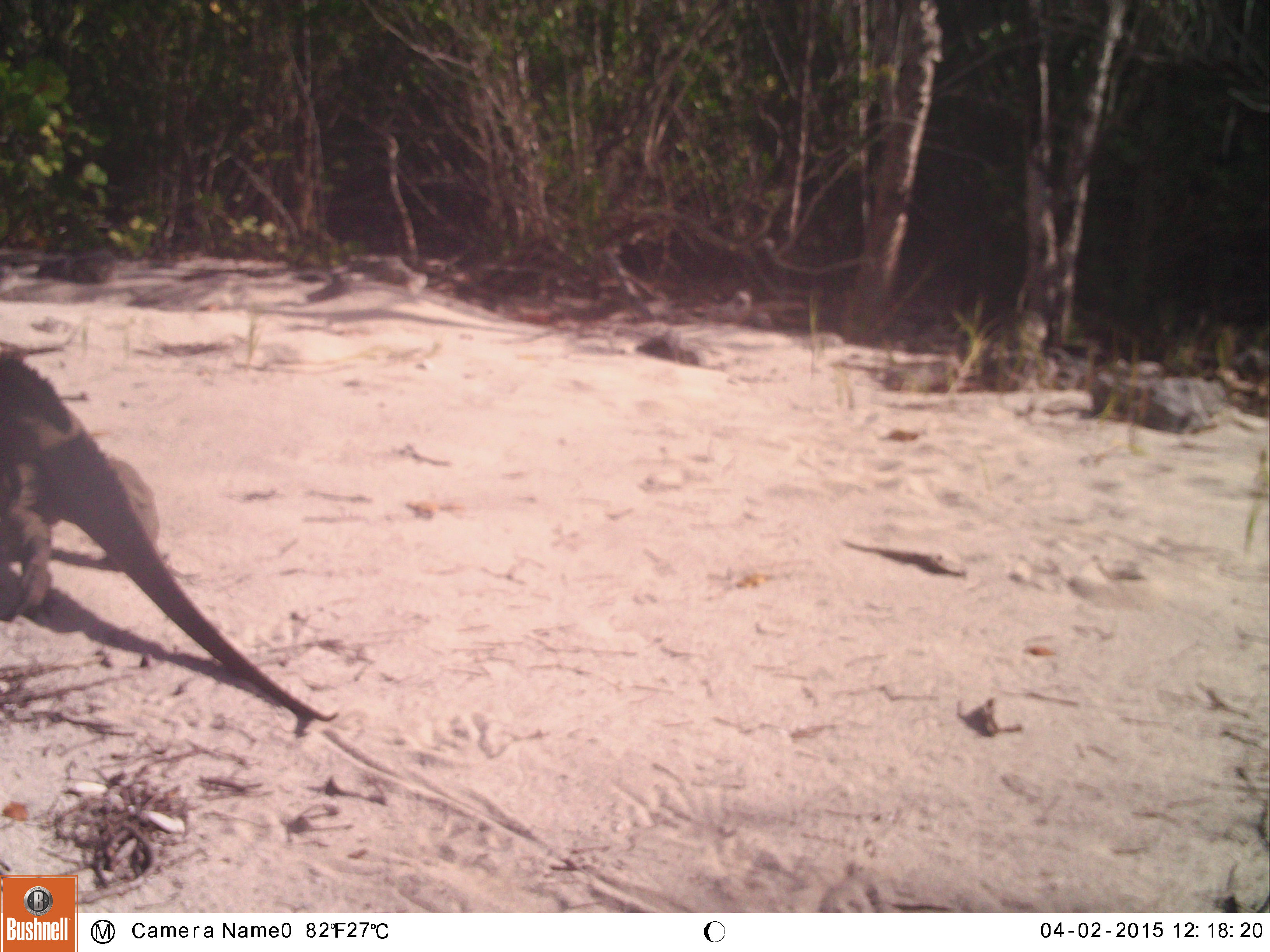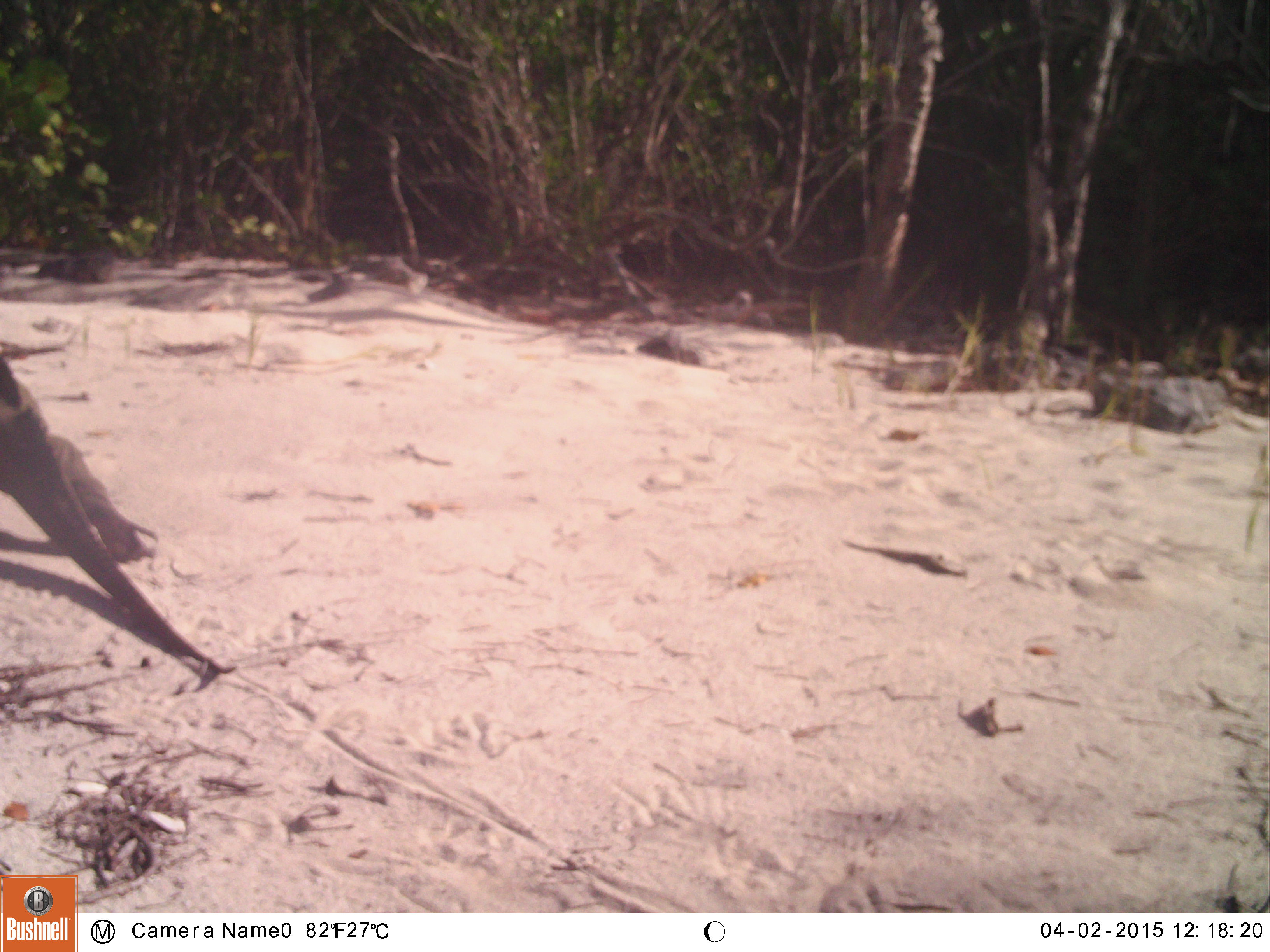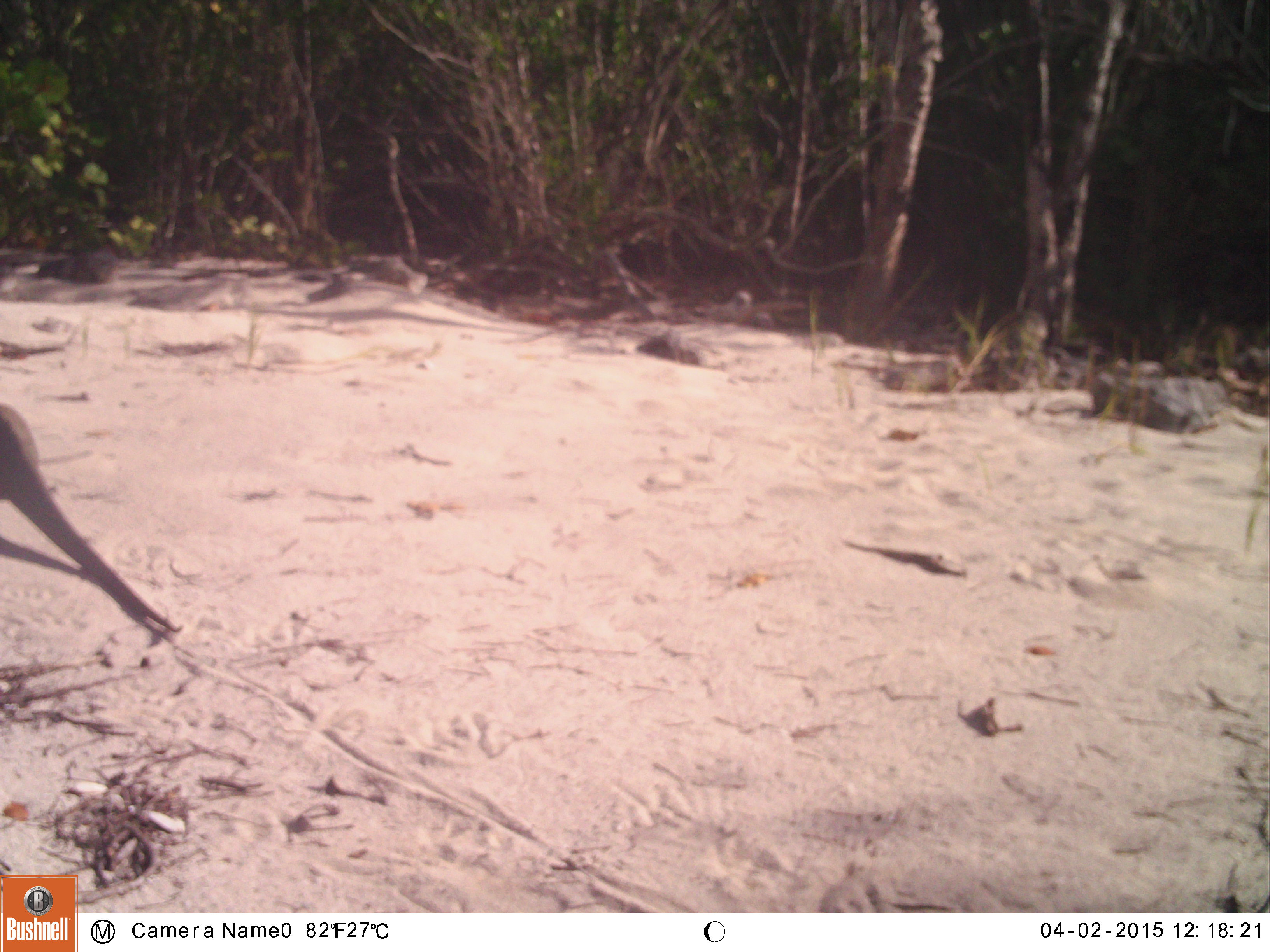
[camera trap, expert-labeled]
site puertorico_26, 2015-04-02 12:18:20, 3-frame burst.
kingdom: Animalia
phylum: Chordata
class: Reptilia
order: Squamata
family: Iguanidae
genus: Iguana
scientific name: Iguana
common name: typical iguanas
Iguana (typical iguanas).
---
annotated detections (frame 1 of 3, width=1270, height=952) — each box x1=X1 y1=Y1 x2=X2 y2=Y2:
iguana: x1=0 y1=324 x2=351 y2=728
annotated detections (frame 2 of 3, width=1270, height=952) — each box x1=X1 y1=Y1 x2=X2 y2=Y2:
iguana: x1=0 y1=322 x2=227 y2=695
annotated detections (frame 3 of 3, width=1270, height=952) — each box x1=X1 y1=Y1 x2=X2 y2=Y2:
iguana: x1=0 y1=383 x2=180 y2=654